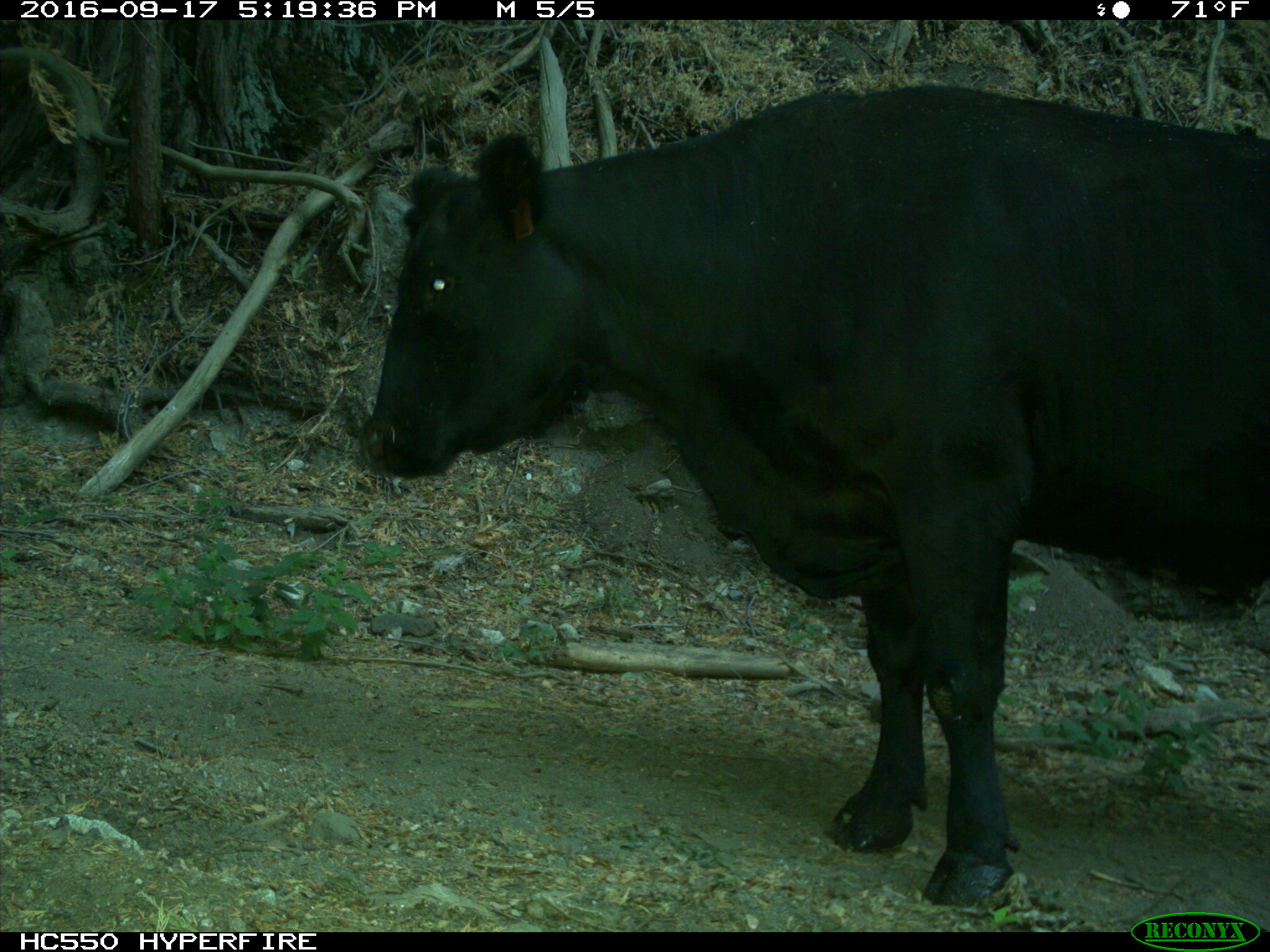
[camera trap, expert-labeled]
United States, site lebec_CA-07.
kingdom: Animalia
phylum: Chordata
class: Mammalia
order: Artiodactyla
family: Bovidae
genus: Bos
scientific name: Bos taurus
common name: domestic cow